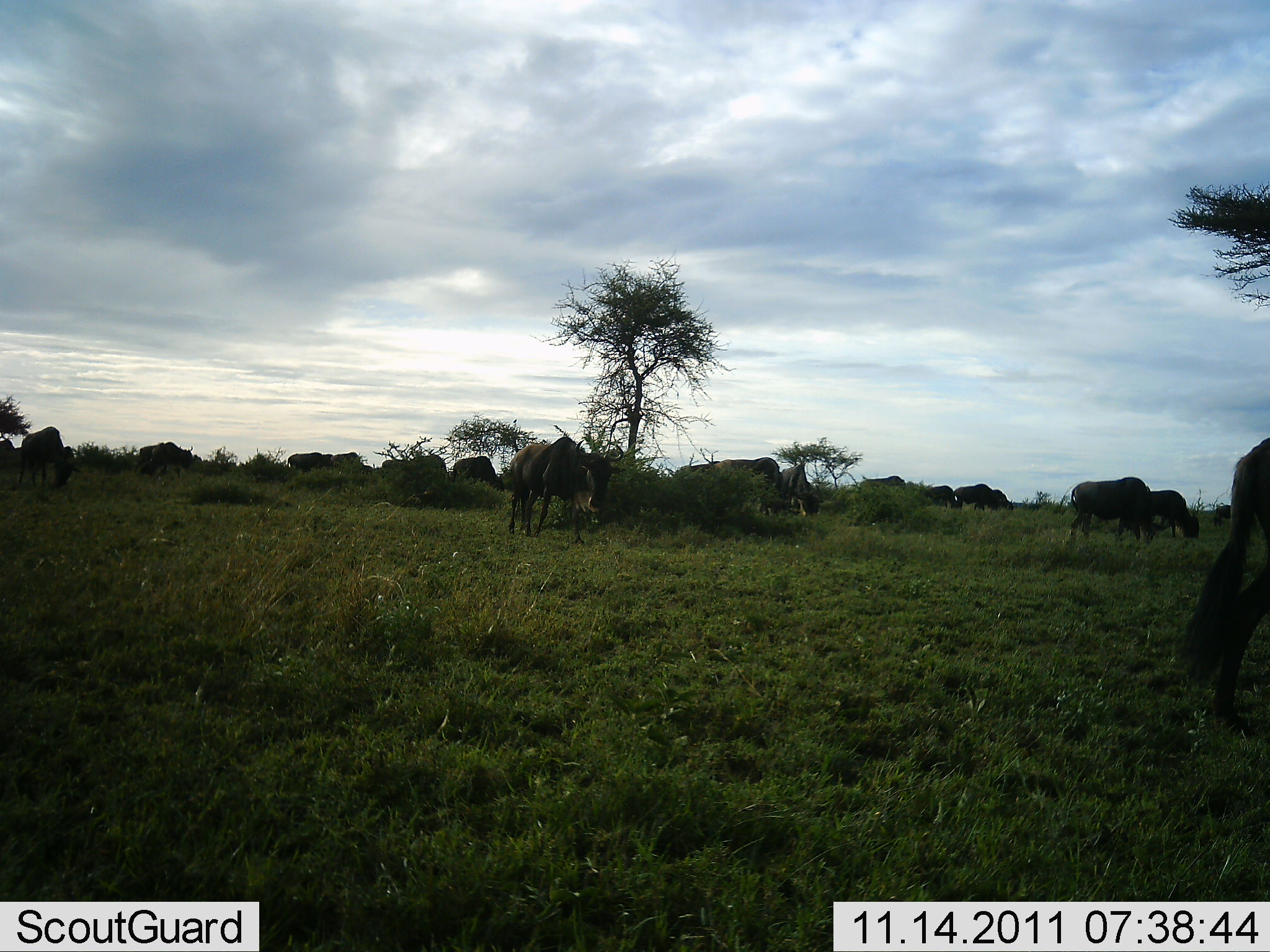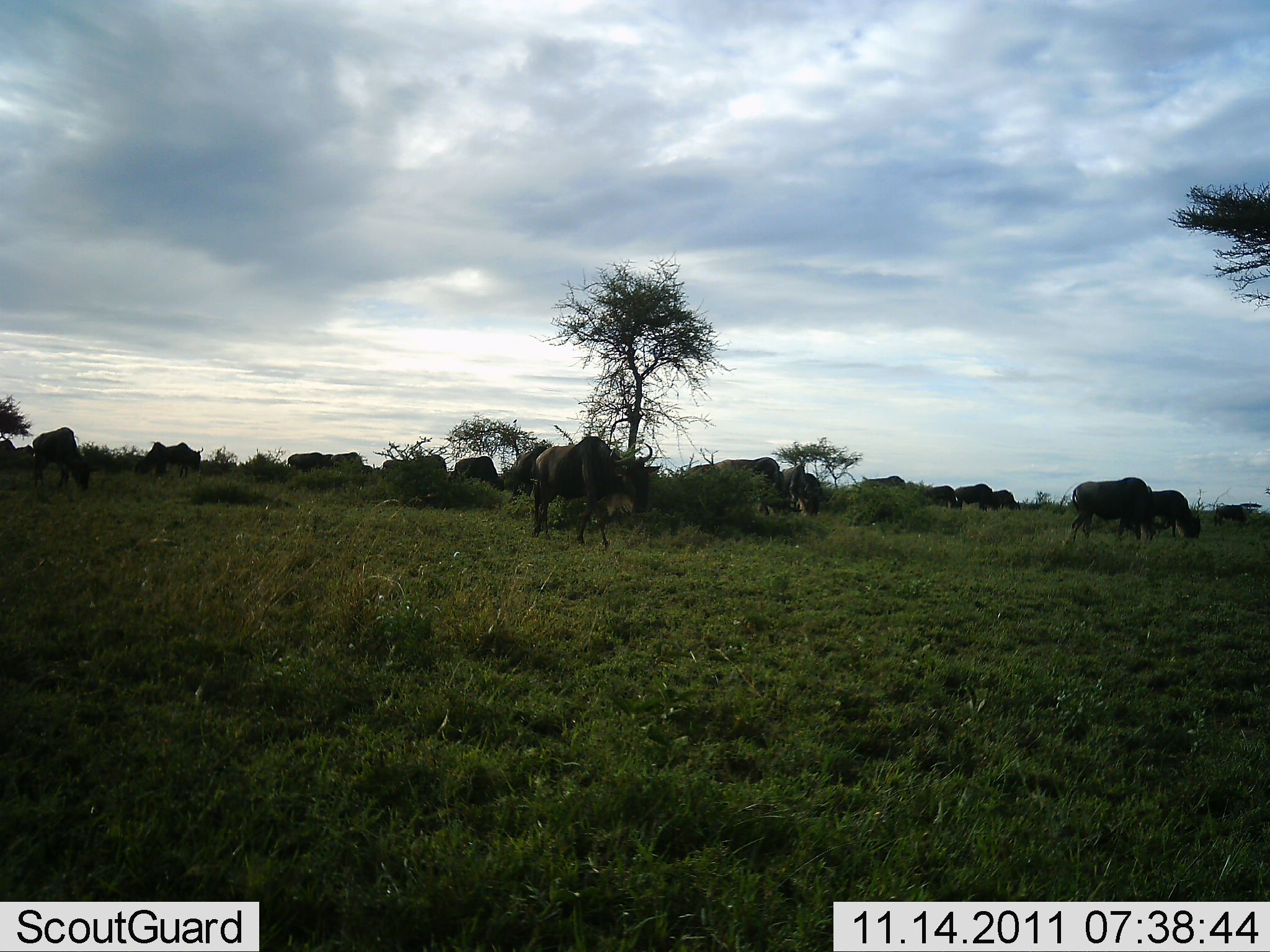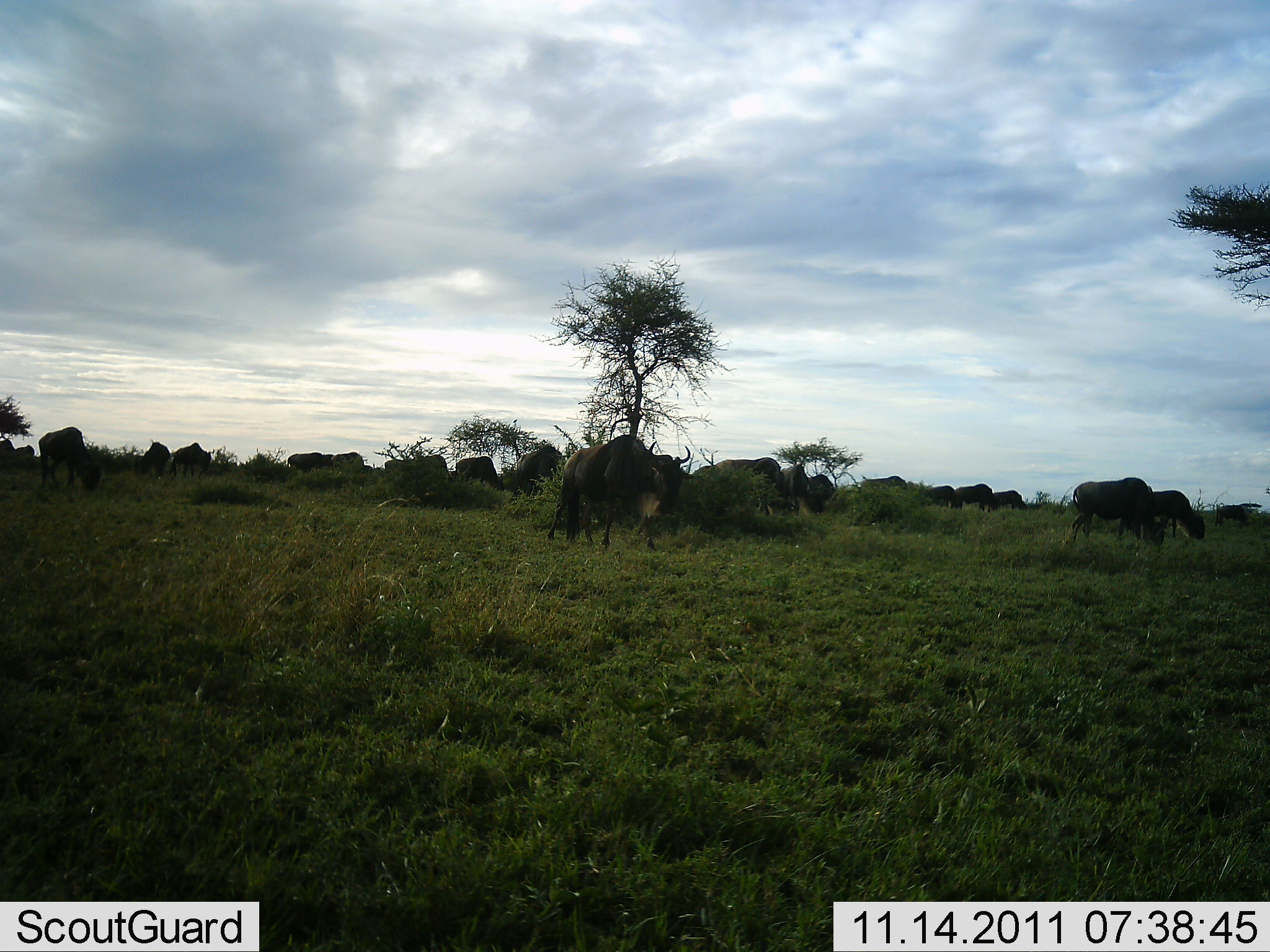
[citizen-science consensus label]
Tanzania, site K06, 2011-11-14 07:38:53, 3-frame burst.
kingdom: Animalia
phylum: Chordata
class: Mammalia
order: Artiodactyla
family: Bovidae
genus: Connochaetes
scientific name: Connochaetes taurinus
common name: blue wildebeest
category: wildebeest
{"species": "wildebeest (blue wildebeest) (Connochaetes taurinus)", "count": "11-50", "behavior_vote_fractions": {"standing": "31%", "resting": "0%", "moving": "62%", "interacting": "0%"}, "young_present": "0%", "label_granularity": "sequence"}